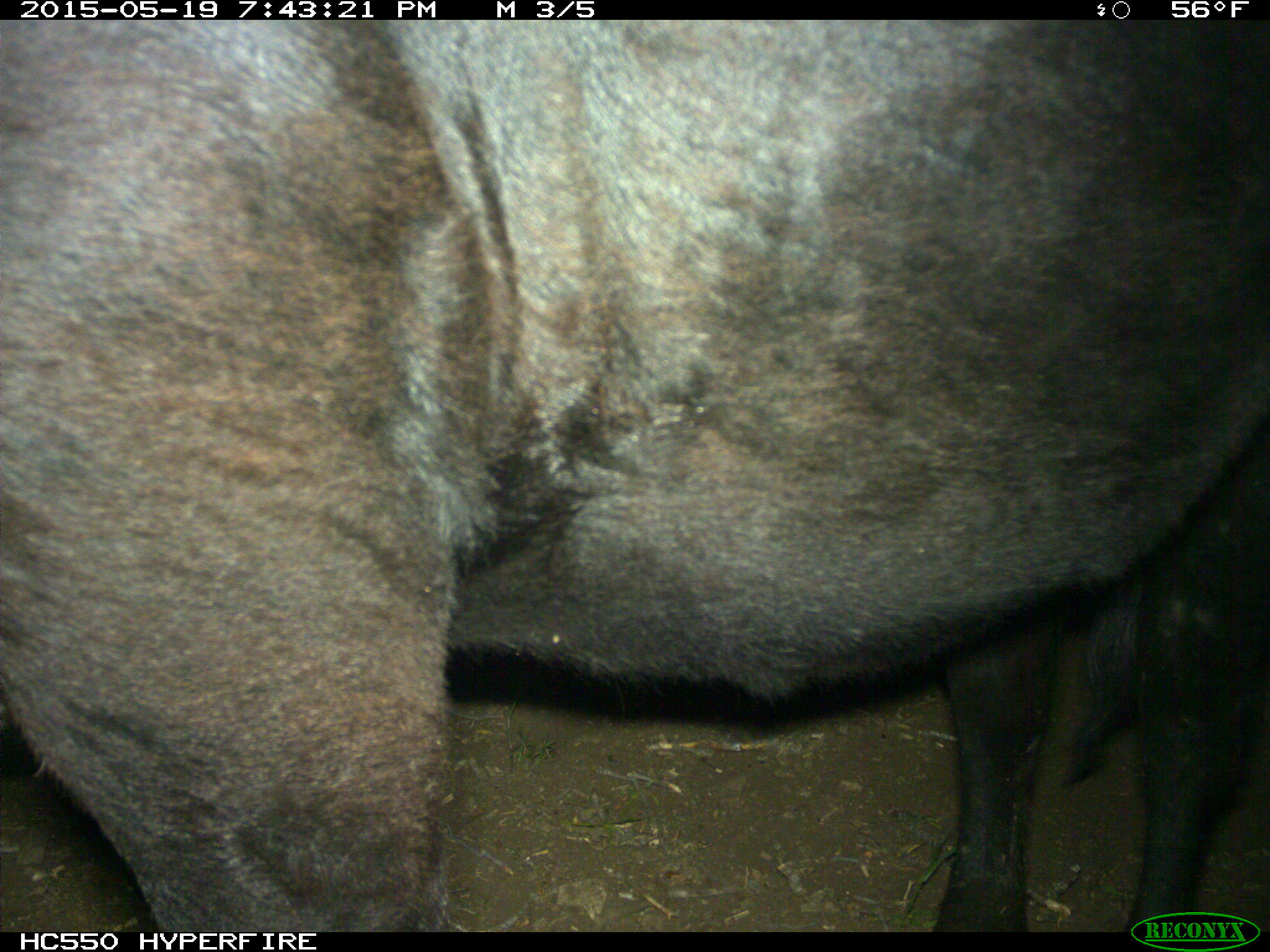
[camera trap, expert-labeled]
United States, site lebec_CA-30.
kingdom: Animalia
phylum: Chordata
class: Mammalia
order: Artiodactyla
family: Bovidae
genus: Bos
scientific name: Bos taurus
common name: domestic cow